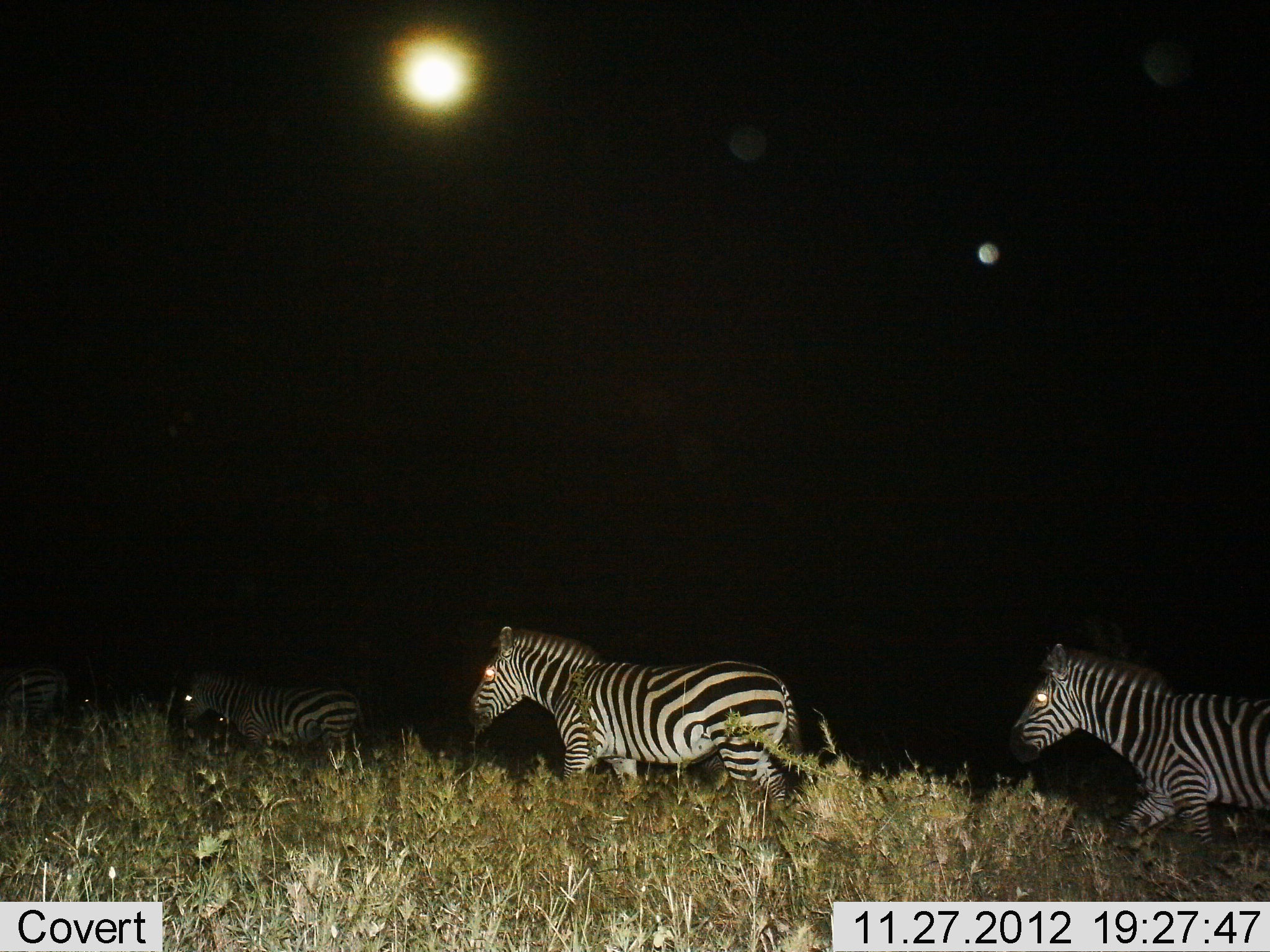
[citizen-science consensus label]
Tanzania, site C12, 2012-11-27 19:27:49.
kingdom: Animalia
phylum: Chordata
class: Mammalia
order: Perissodactyla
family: Equidae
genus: Equus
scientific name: Equus quagga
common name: plains zebra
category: zebra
Zebra (plains zebra) (Equus quagga), count 4. Behavior (volunteer vote fractions): standing 0%, resting 0%, moving 100%, interacting 0%. Young present (vote fraction): 10%. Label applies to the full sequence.